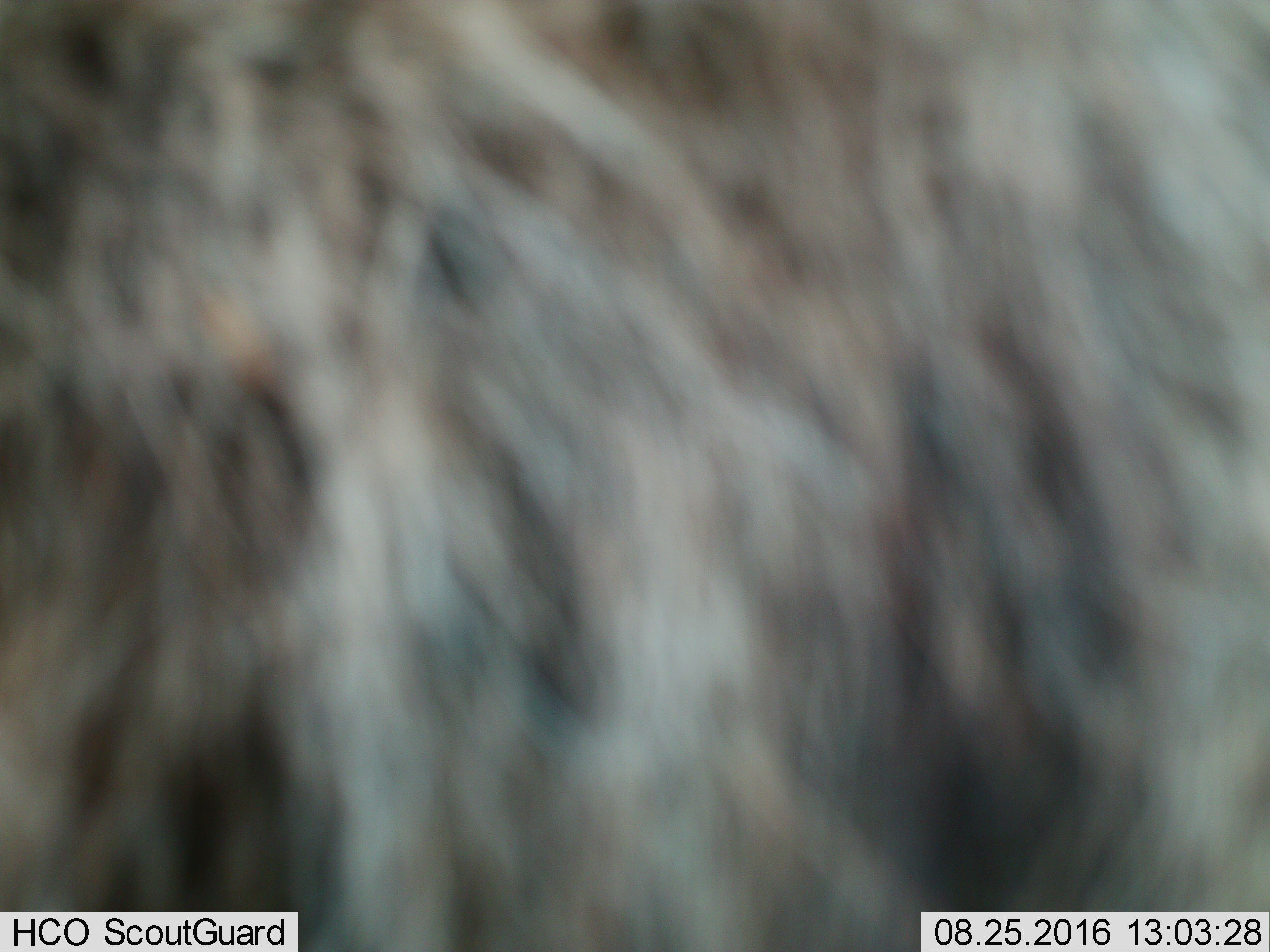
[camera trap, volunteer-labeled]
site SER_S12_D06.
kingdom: Animalia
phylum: Chordata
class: Mammalia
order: Artiodactyla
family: Bovidae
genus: Connochaetes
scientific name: Connochaetes taurinus taurinus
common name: blue wildebeest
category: wildebeestblue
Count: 1.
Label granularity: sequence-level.